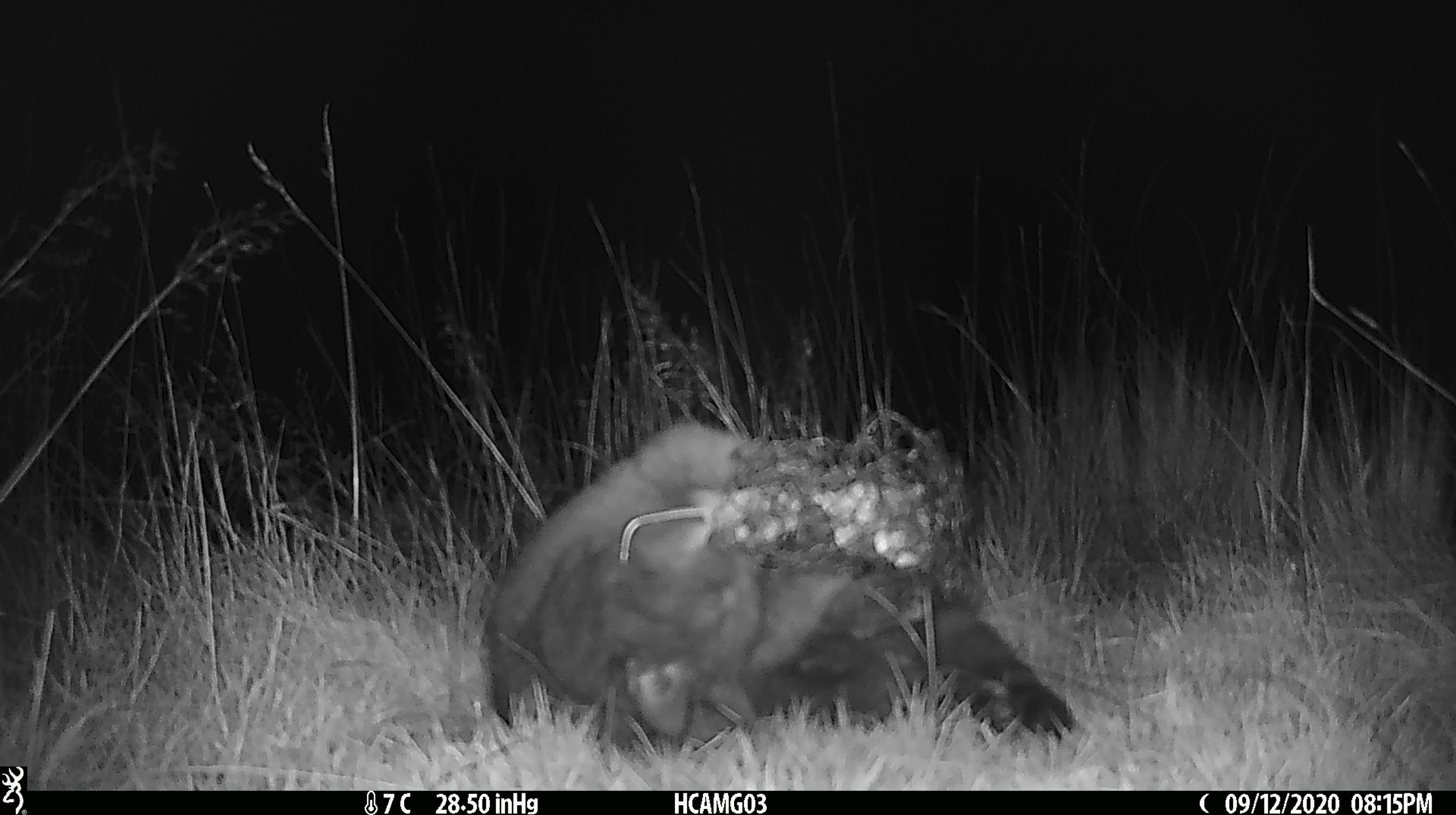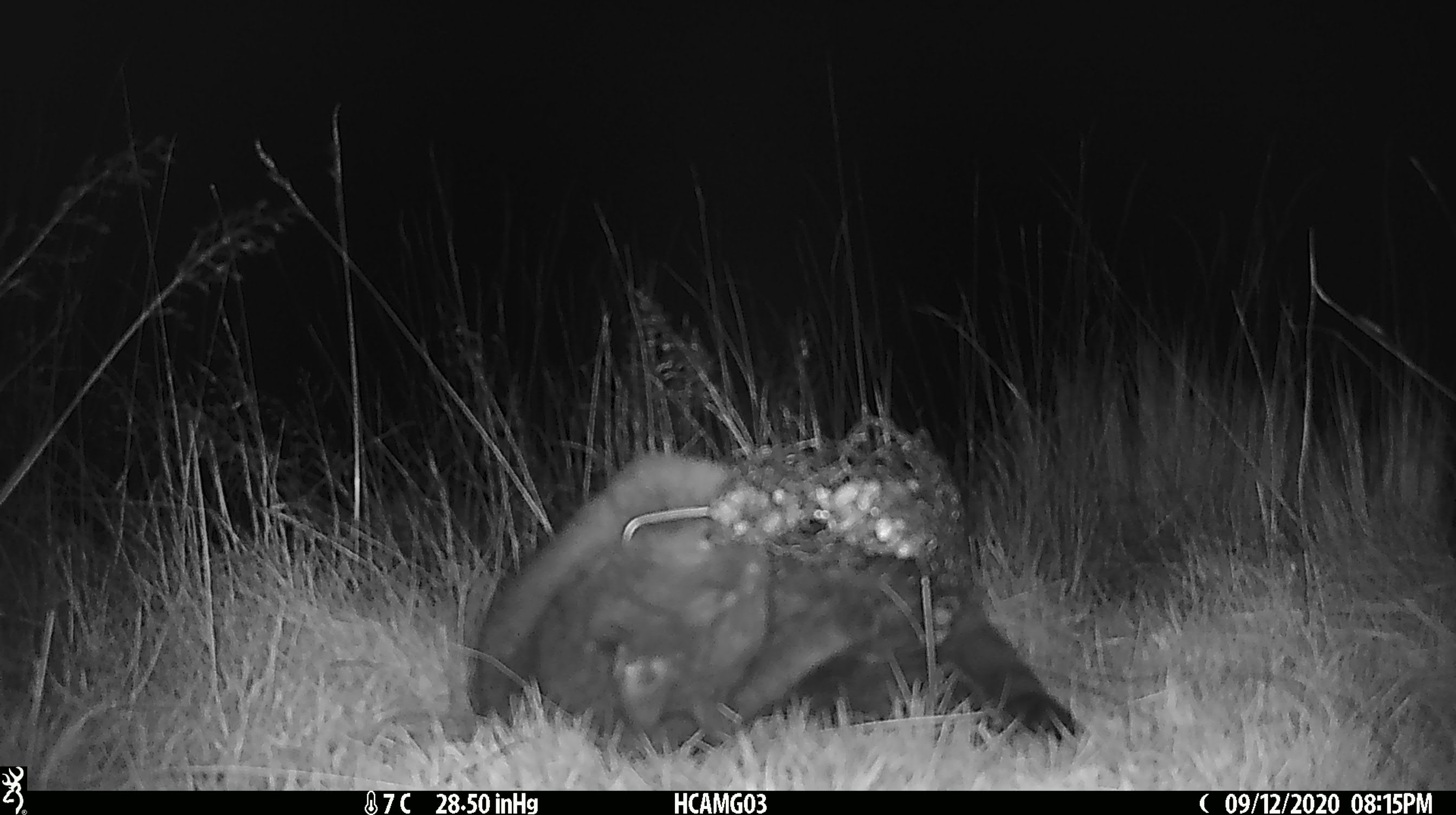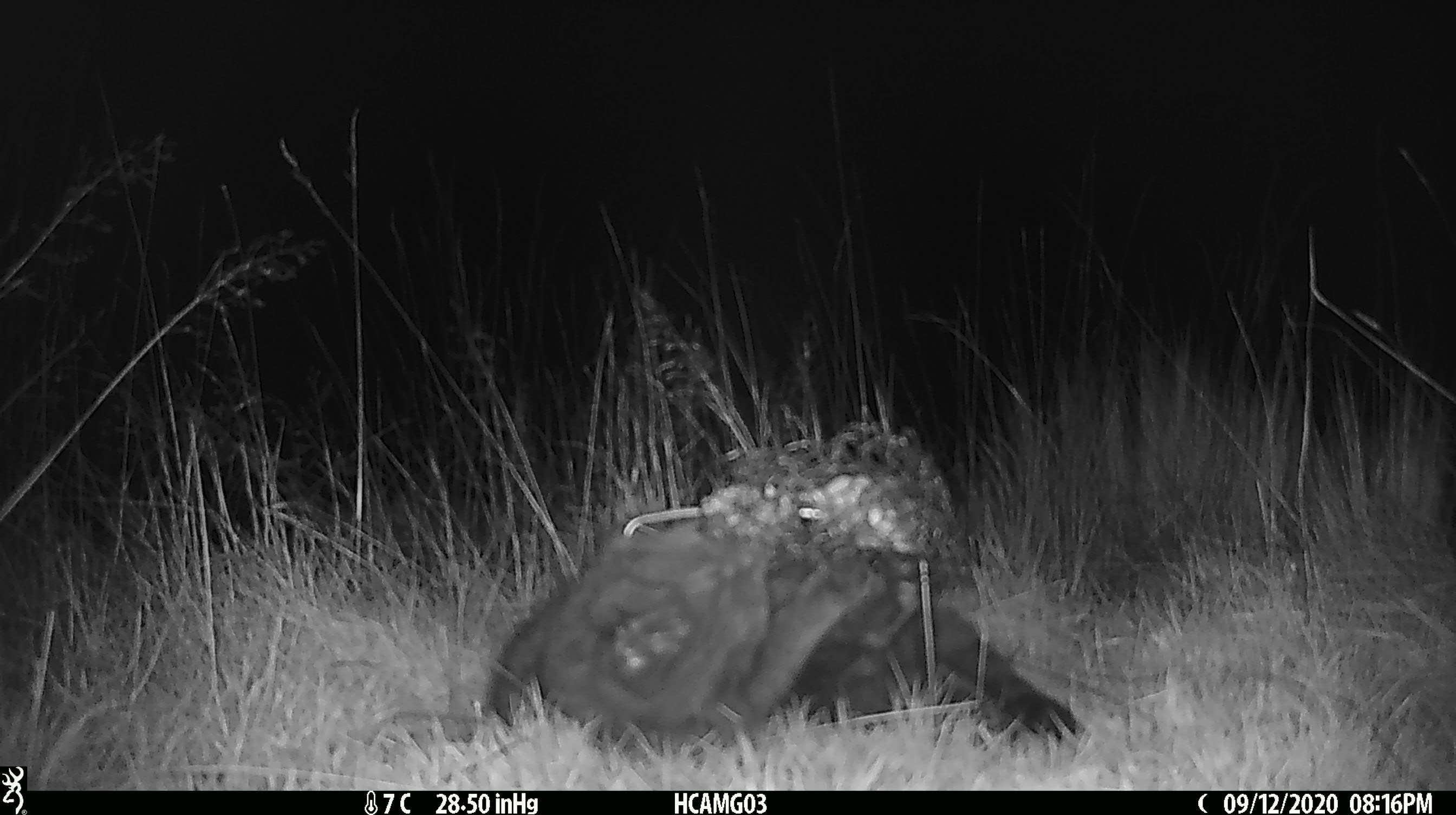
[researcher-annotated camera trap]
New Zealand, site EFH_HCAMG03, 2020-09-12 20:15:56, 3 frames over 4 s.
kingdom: Animalia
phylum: Chordata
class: Mammalia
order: Carnivora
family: Felidae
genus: Felis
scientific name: Felis catus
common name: domestic cat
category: cat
Cat (domestic cat) (Felis catus).